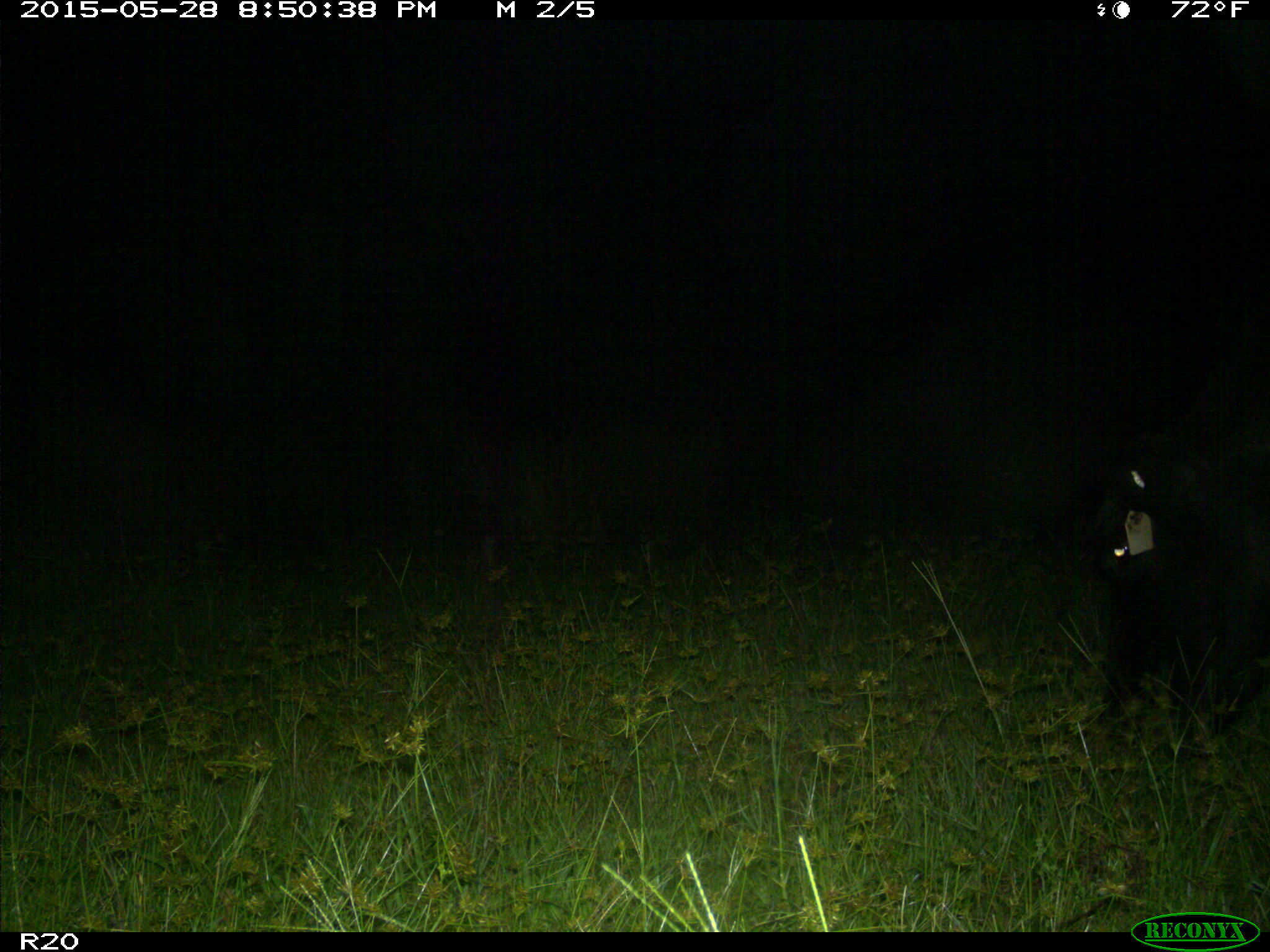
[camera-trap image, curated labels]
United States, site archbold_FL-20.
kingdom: Animalia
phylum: Chordata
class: Mammalia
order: Artiodactyla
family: Bovidae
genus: Bos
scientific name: Bos taurus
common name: domestic cow